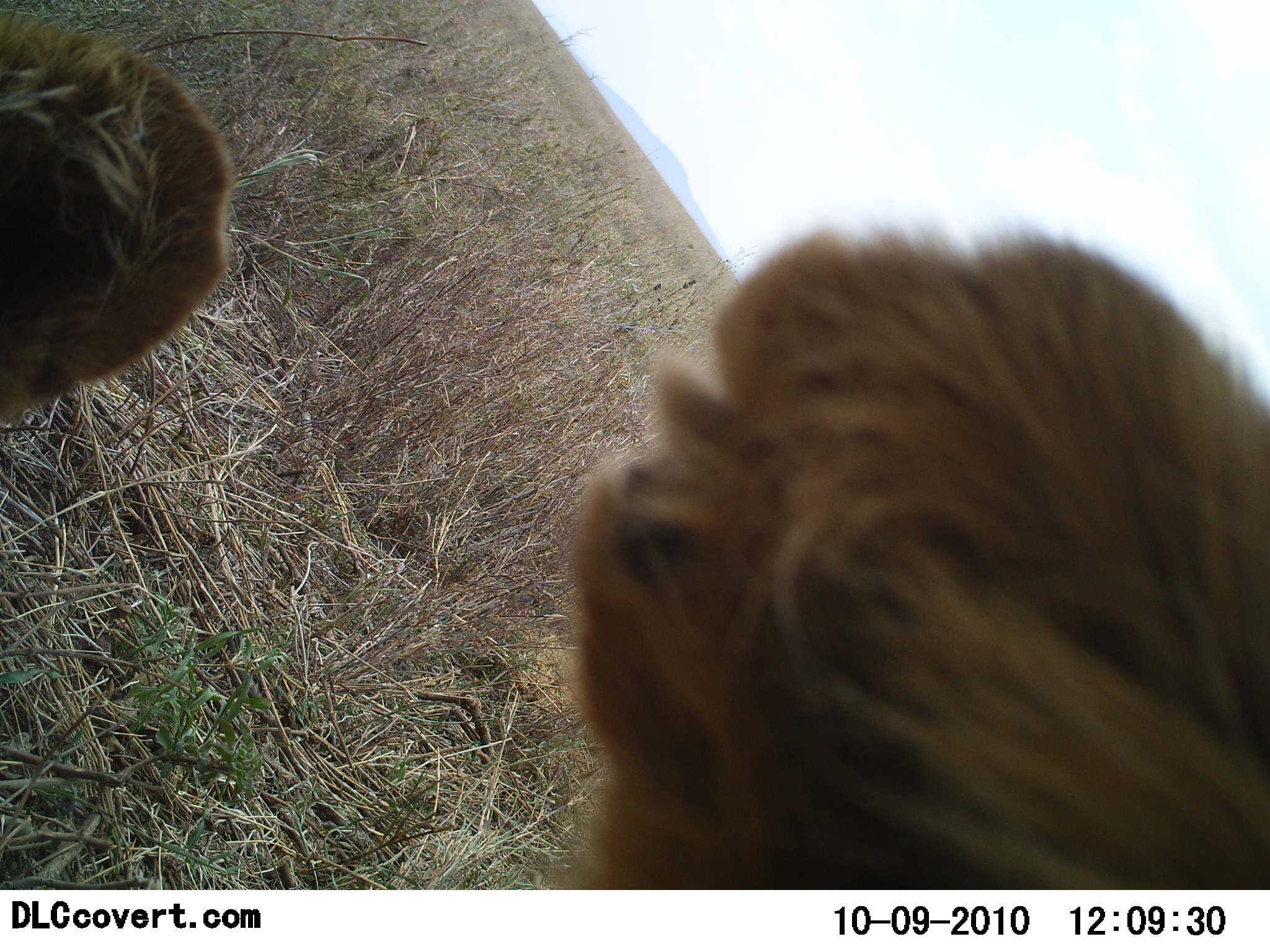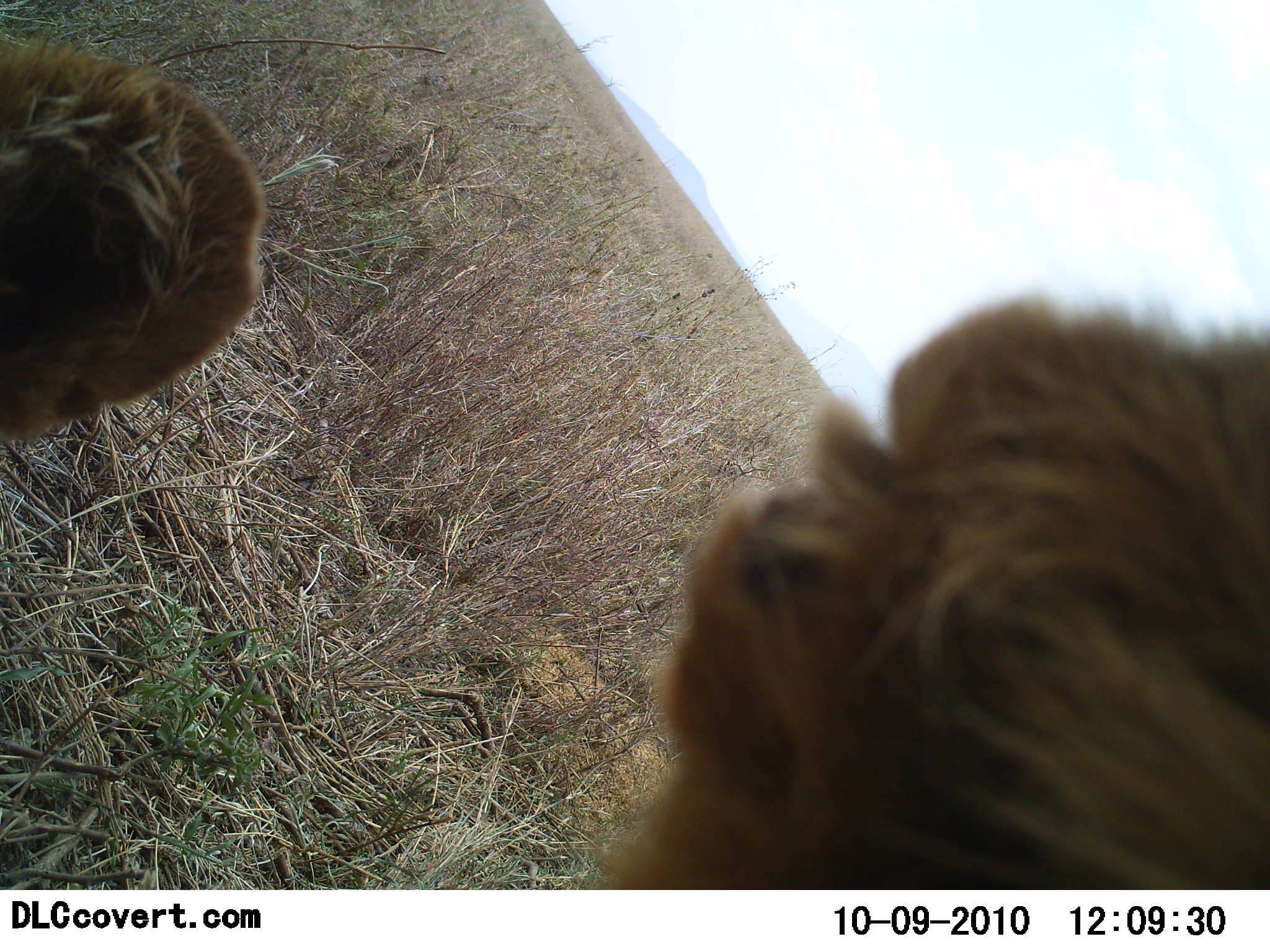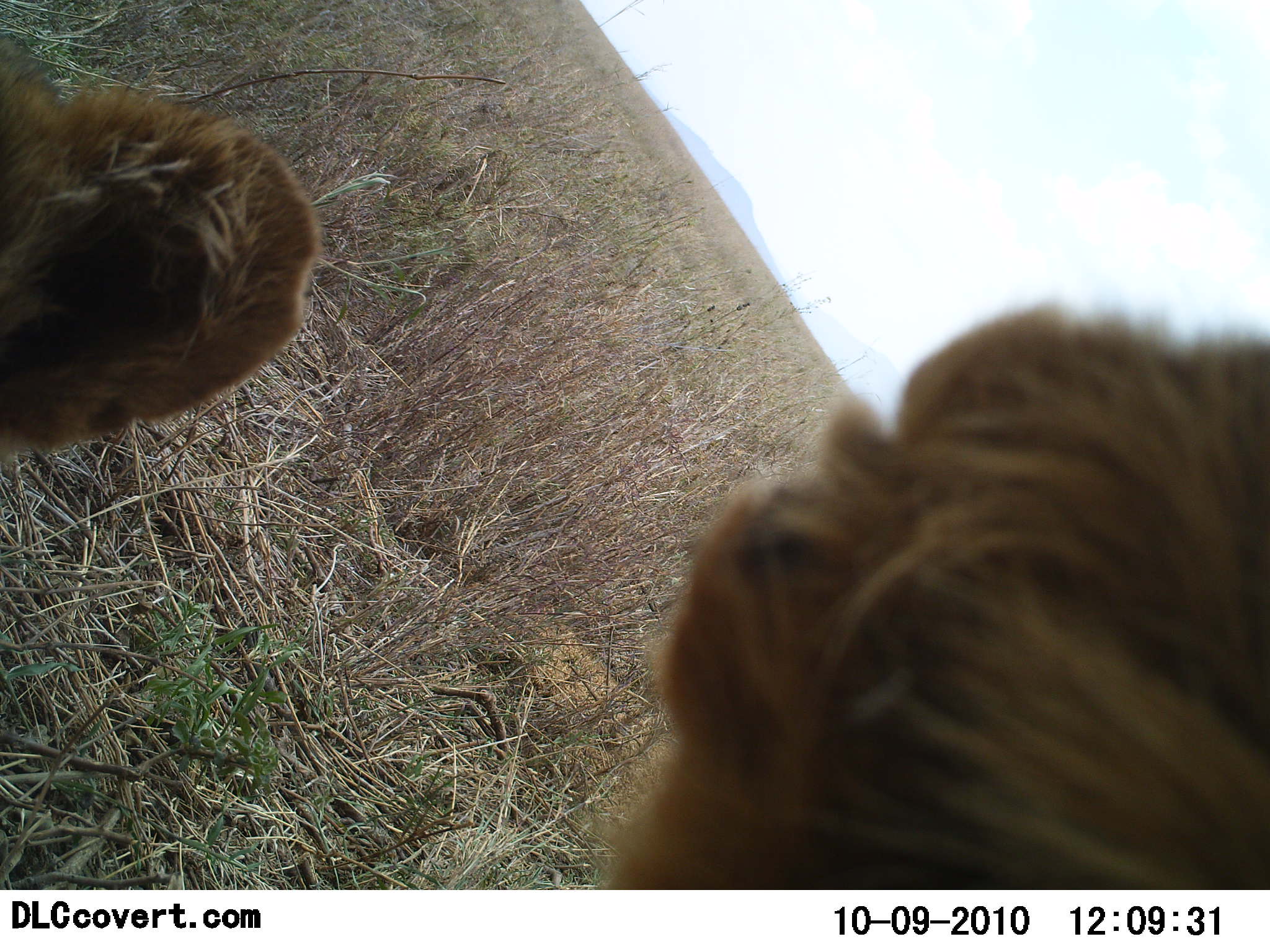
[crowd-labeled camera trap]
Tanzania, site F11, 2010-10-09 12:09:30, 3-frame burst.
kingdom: Animalia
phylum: Chordata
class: Mammalia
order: Carnivora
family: Felidae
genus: Panthera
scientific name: Panthera leo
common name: lion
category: lionfemale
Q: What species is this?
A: Lionfemale (lion) (Panthera leo).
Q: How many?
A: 1.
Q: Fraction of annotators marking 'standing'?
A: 33%.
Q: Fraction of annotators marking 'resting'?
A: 44%.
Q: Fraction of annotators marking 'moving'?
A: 0%.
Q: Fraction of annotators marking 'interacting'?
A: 22%.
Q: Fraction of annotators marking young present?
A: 11%.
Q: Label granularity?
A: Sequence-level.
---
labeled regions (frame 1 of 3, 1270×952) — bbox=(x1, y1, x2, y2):
animal: bbox=(561, 221, 1270, 890); bbox=(0, 18, 238, 426)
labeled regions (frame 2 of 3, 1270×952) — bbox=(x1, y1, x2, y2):
animal: bbox=(602, 291, 1270, 889); bbox=(0, 35, 271, 444)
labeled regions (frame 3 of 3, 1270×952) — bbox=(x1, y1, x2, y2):
animal: bbox=(605, 294, 1270, 889); bbox=(0, 67, 324, 462)